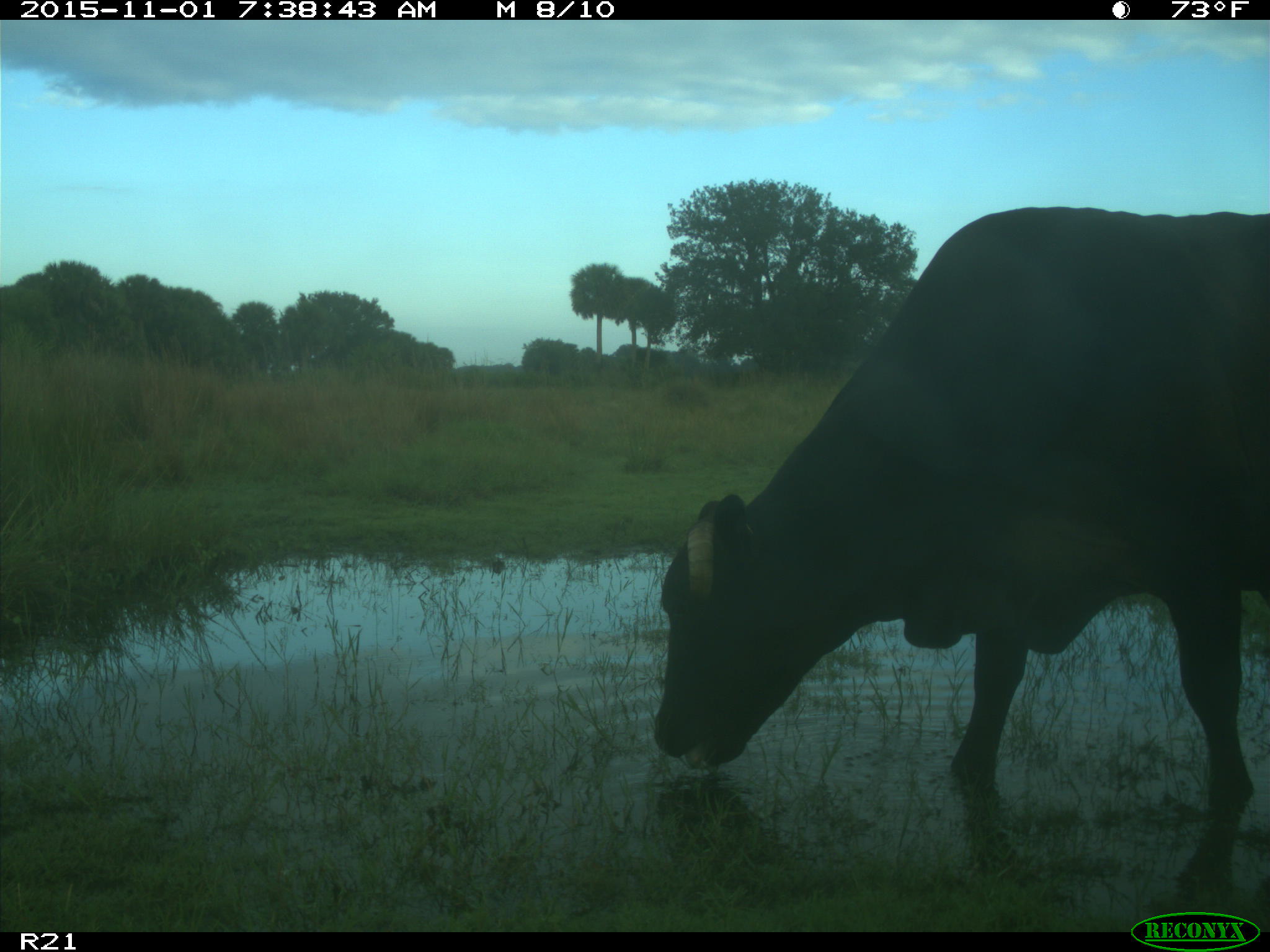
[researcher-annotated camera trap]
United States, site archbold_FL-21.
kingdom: Animalia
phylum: Chordata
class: Mammalia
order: Artiodactyla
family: Bovidae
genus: Bos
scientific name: Bos taurus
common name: domestic cow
Bos taurus (domestic cow).